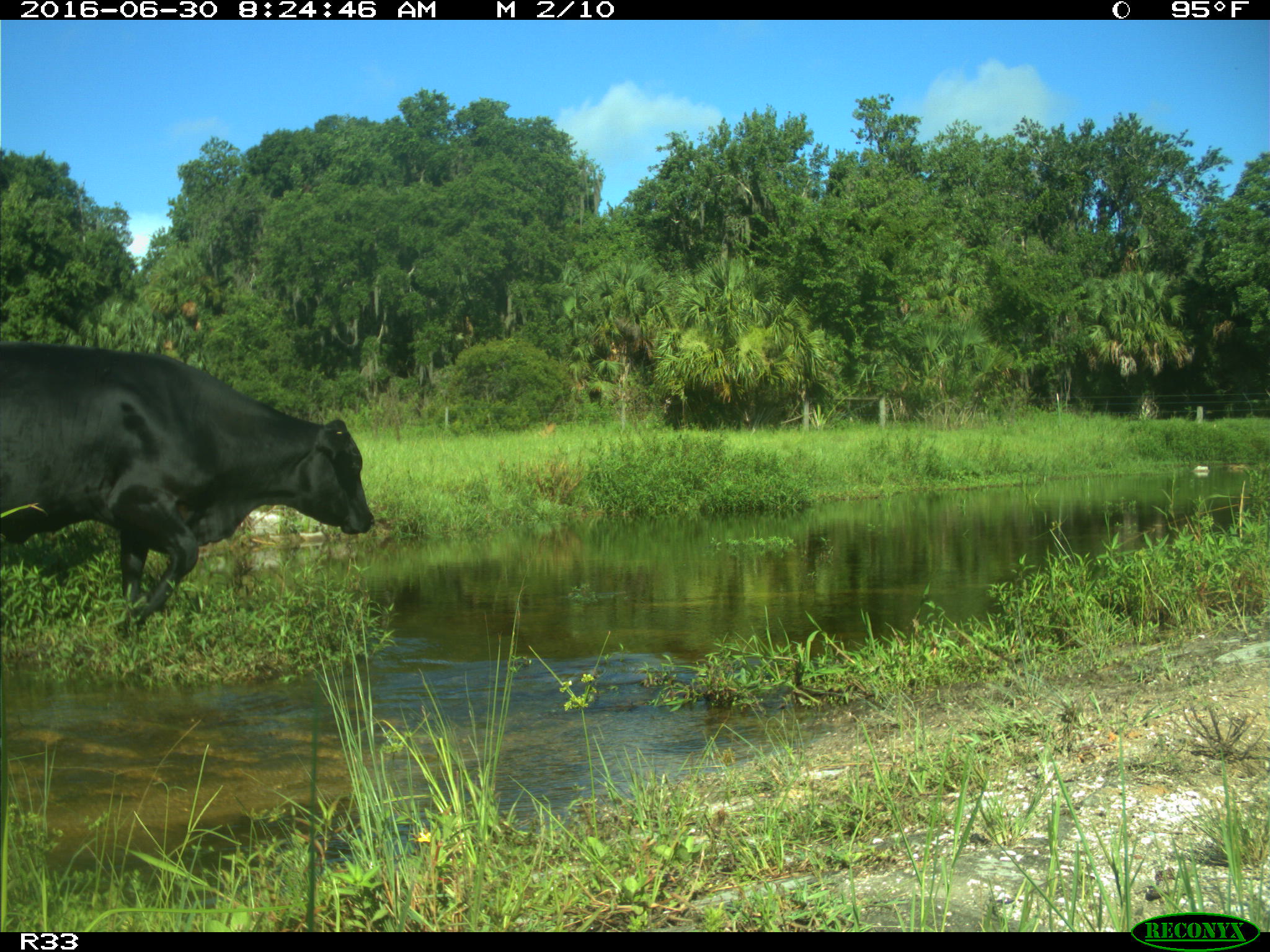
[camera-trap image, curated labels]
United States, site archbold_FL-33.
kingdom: Animalia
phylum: Chordata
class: Mammalia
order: Artiodactyla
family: Bovidae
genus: Bos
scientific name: Bos taurus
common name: domestic cow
Bos taurus (domestic cow).